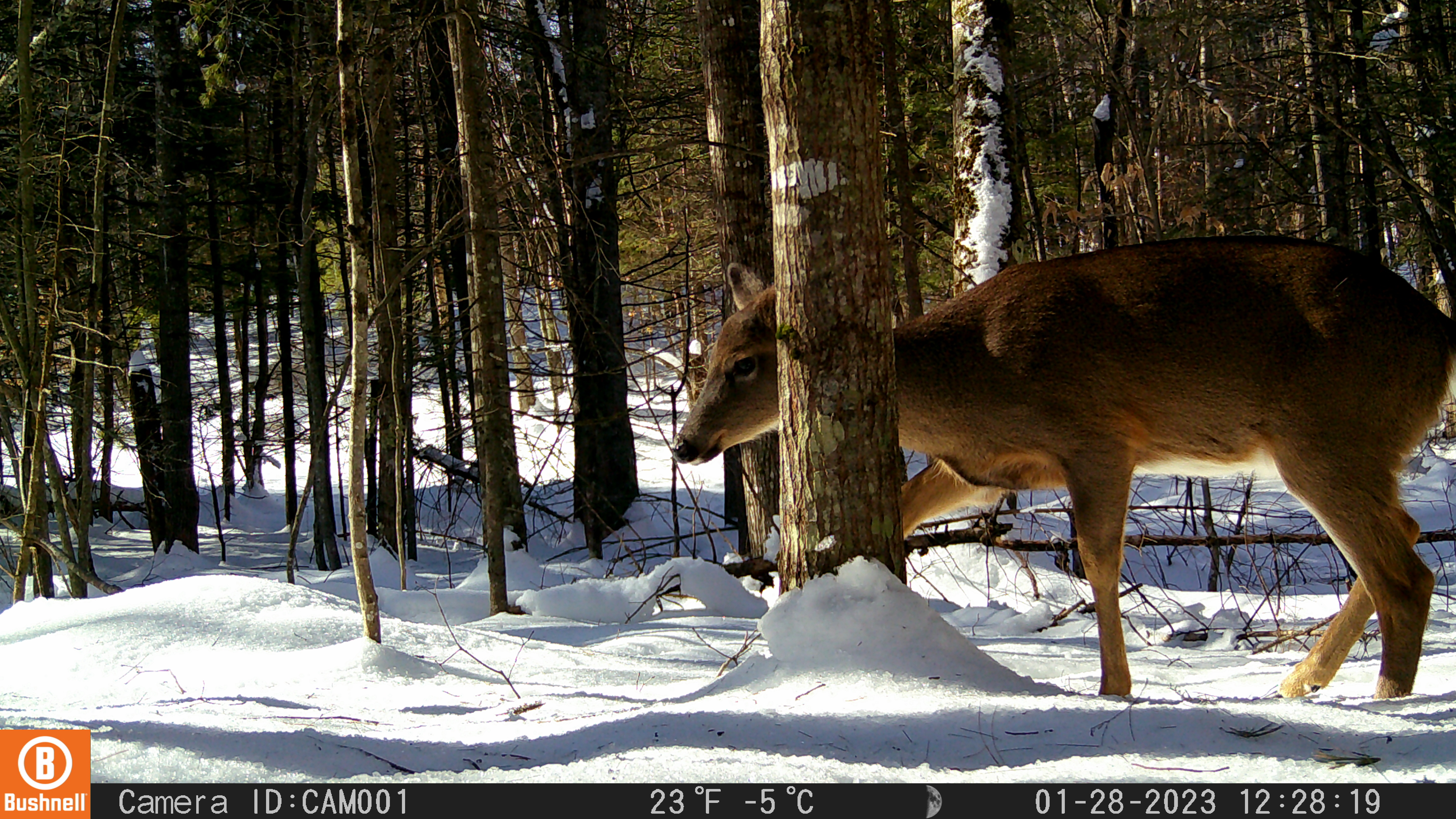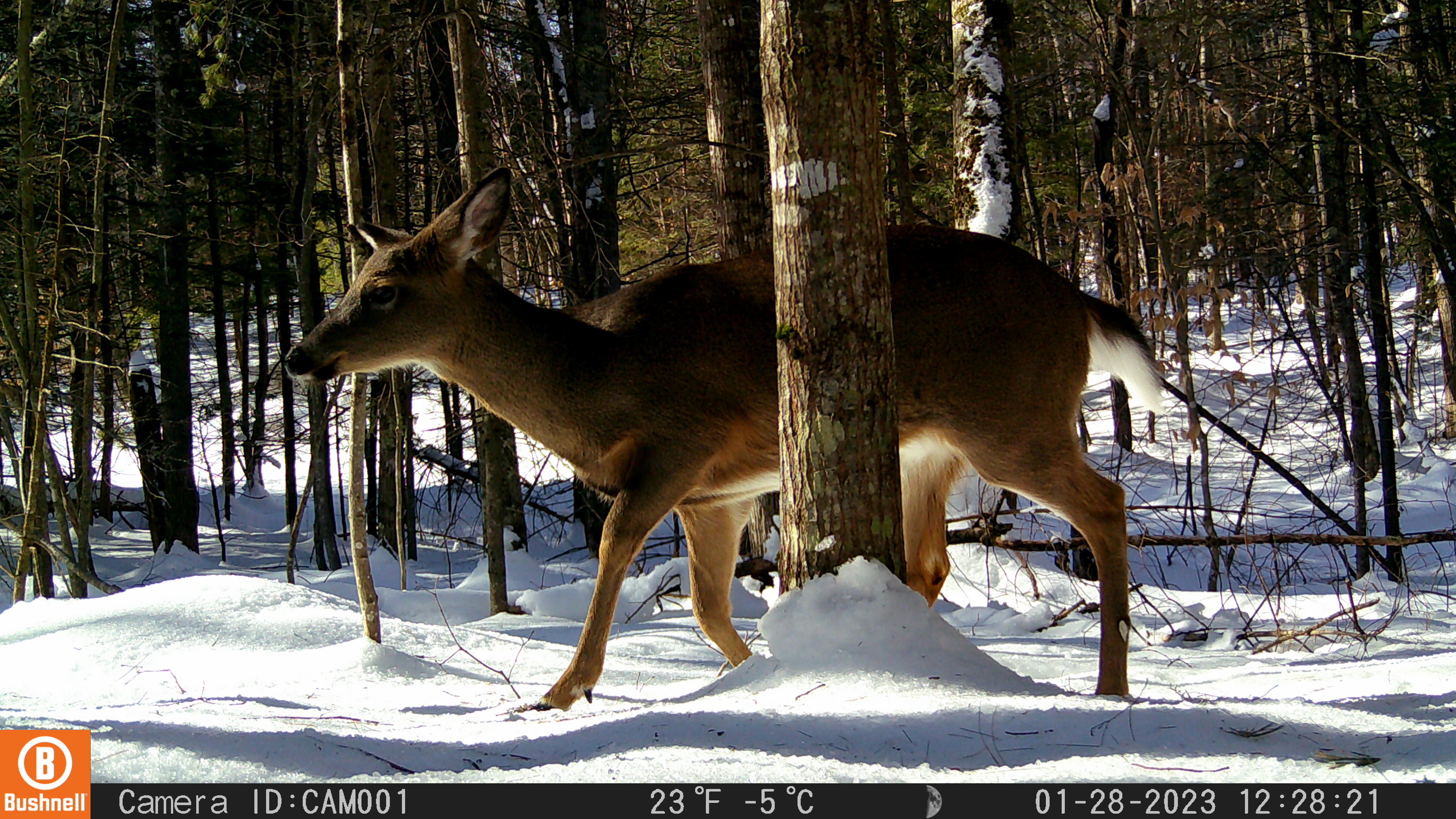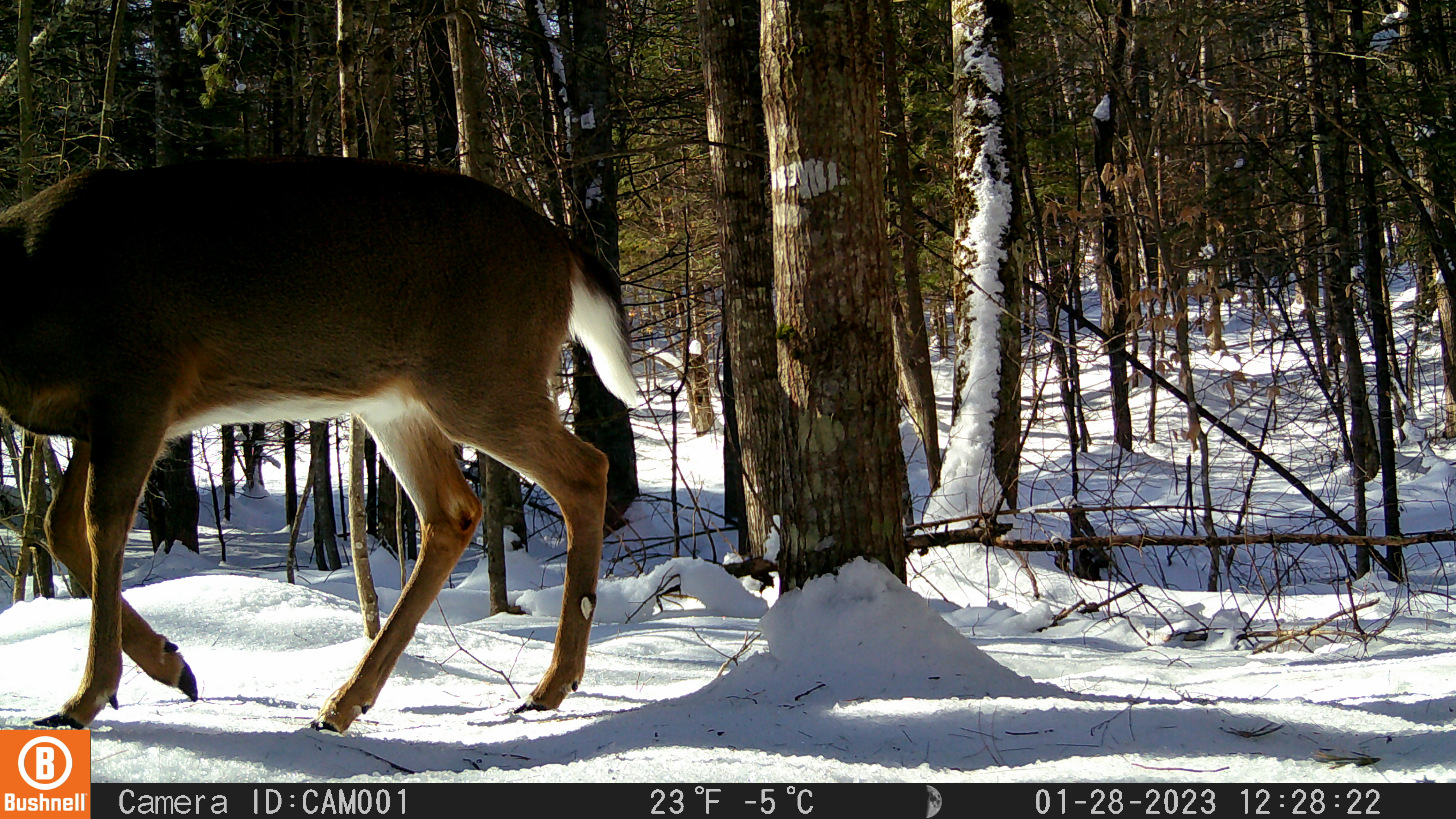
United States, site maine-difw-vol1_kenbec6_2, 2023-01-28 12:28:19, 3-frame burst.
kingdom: Animalia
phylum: Chordata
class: Mammalia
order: Artiodactyla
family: Cervidae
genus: Odocoileus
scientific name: Odocoileus virginianus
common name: white-tailed deer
White-tailed deer (Odocoileus virginianus).